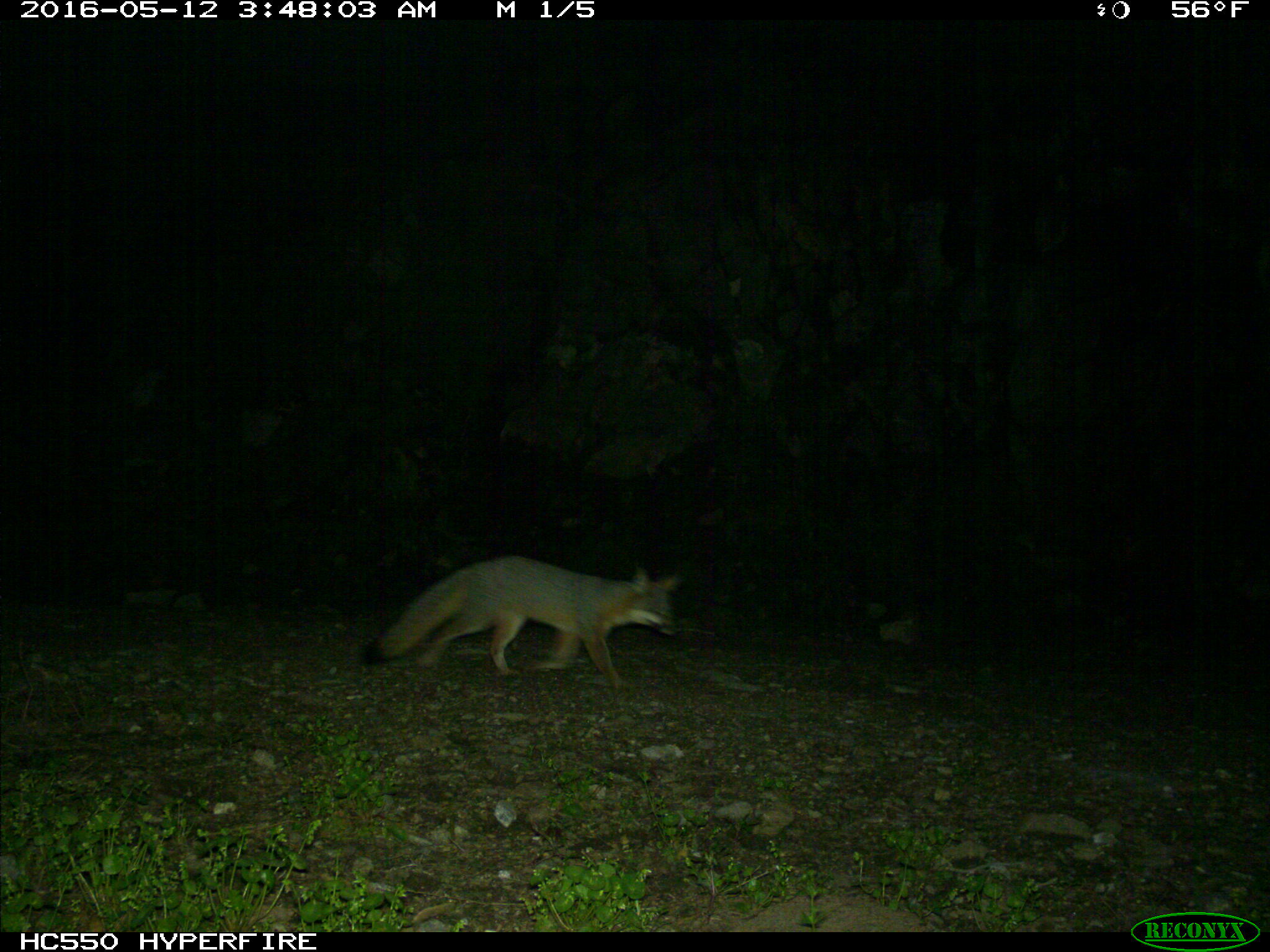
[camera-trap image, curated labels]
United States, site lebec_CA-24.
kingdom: Animalia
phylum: Chordata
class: Mammalia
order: Carnivora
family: Canidae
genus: Urocyon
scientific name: Urocyon cinereoargenteus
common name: gray fox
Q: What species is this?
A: Urocyon cinereoargenteus (gray fox).